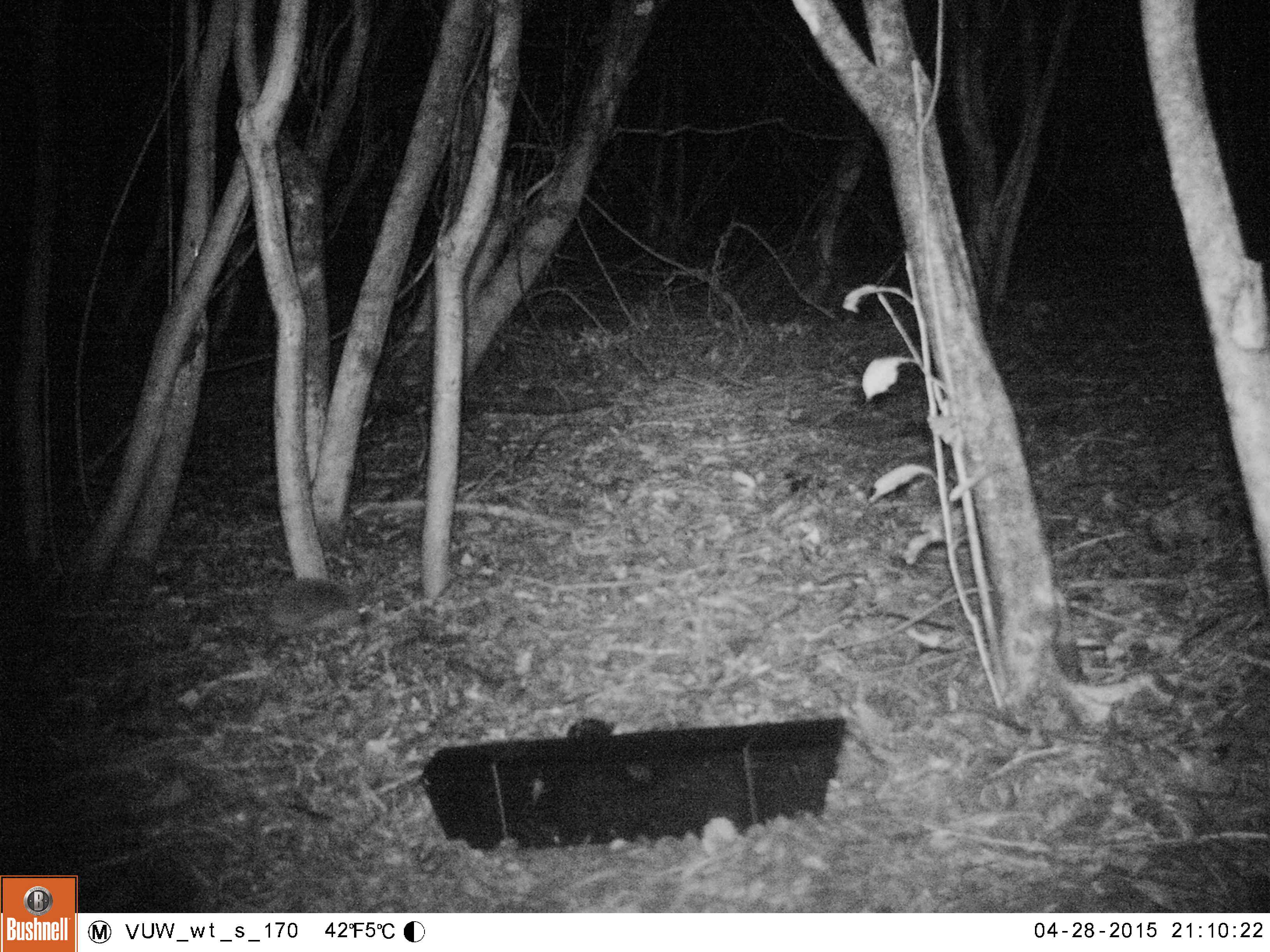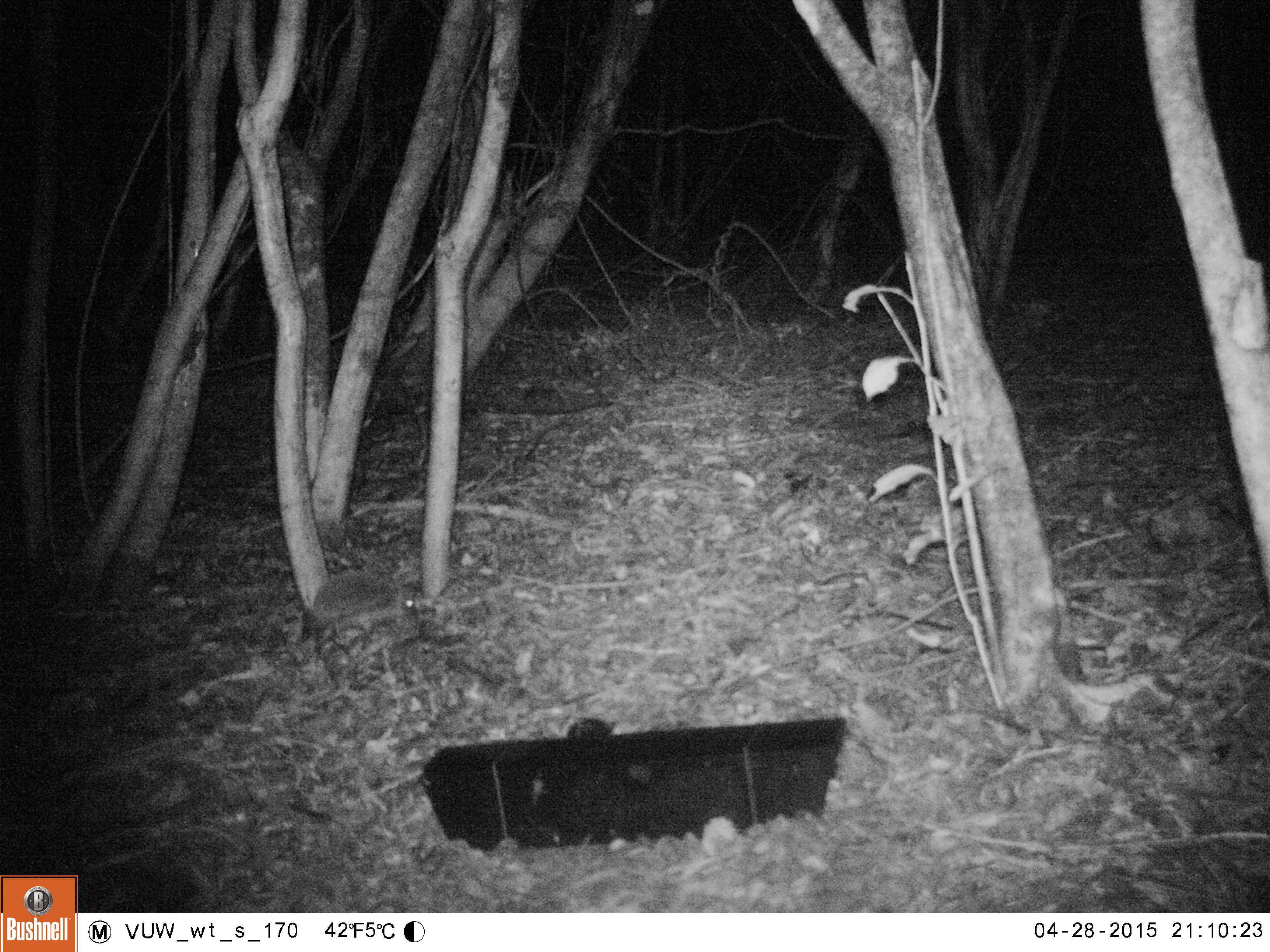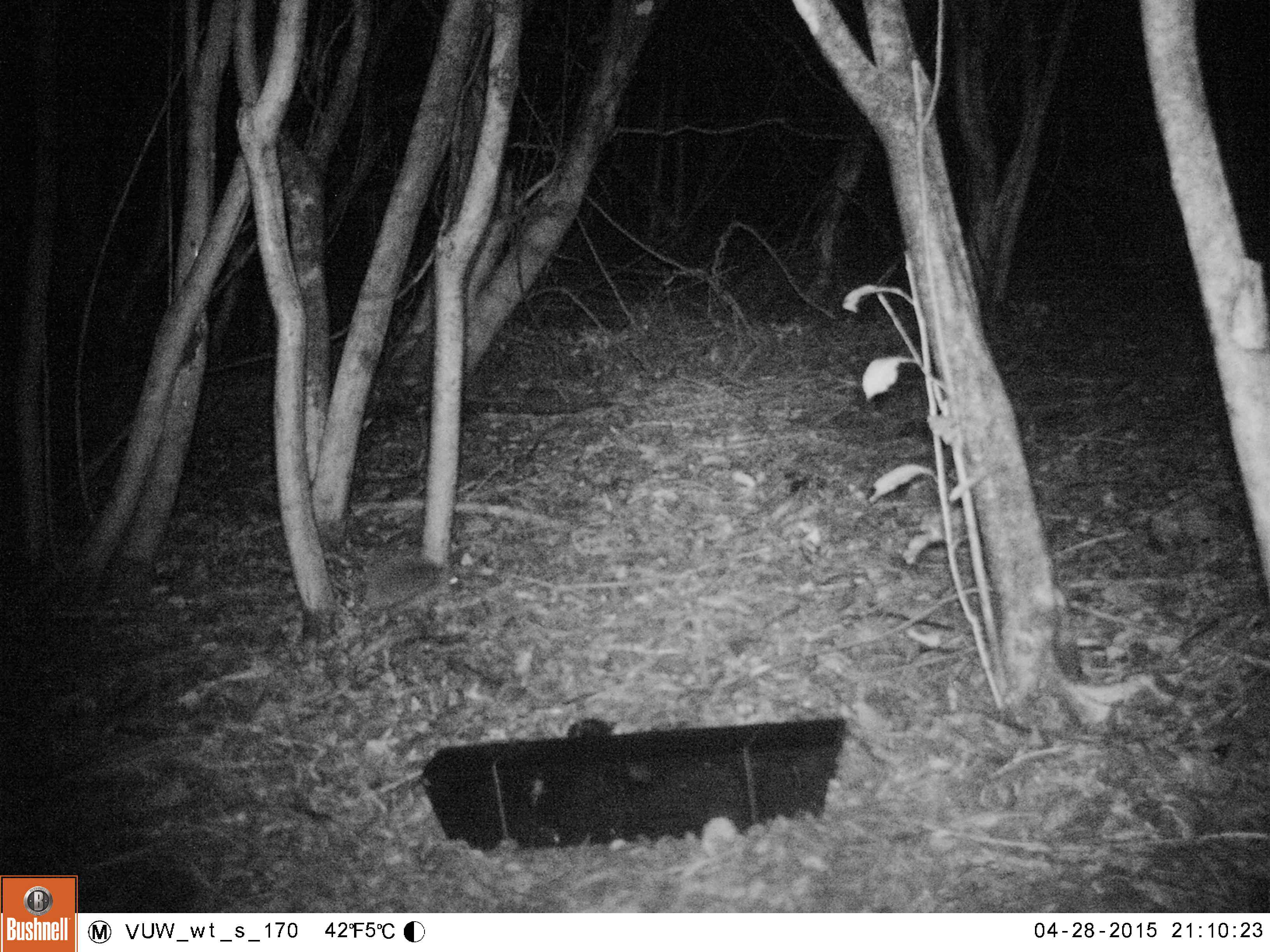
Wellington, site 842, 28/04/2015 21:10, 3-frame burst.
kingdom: Animalia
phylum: Chordata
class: Mammalia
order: Eulipotyphla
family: Erinaceidae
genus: Erinaceus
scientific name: Erinaceus europaeus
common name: hedgehog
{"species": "hedgehog (Erinaceus europaeus)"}